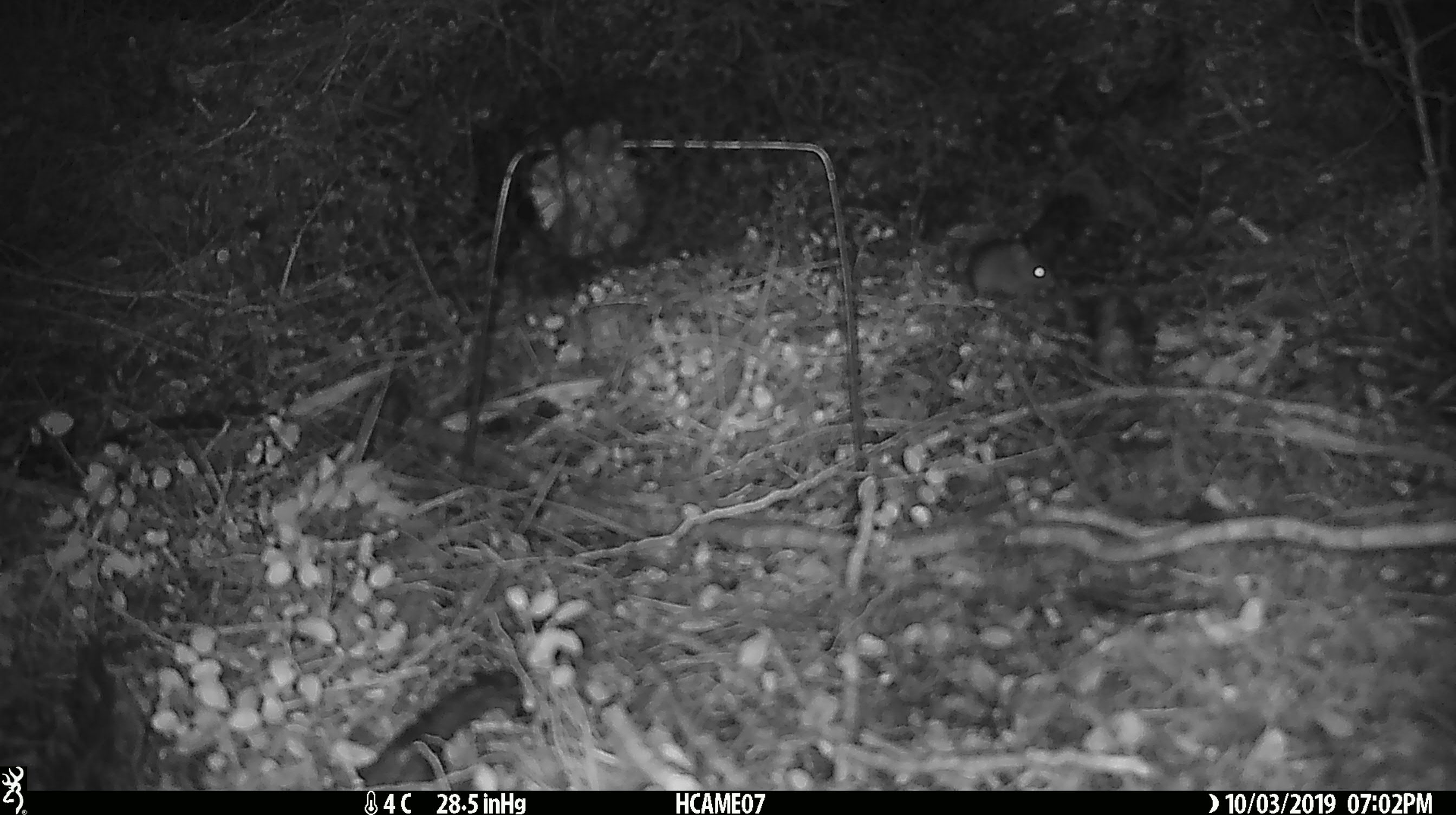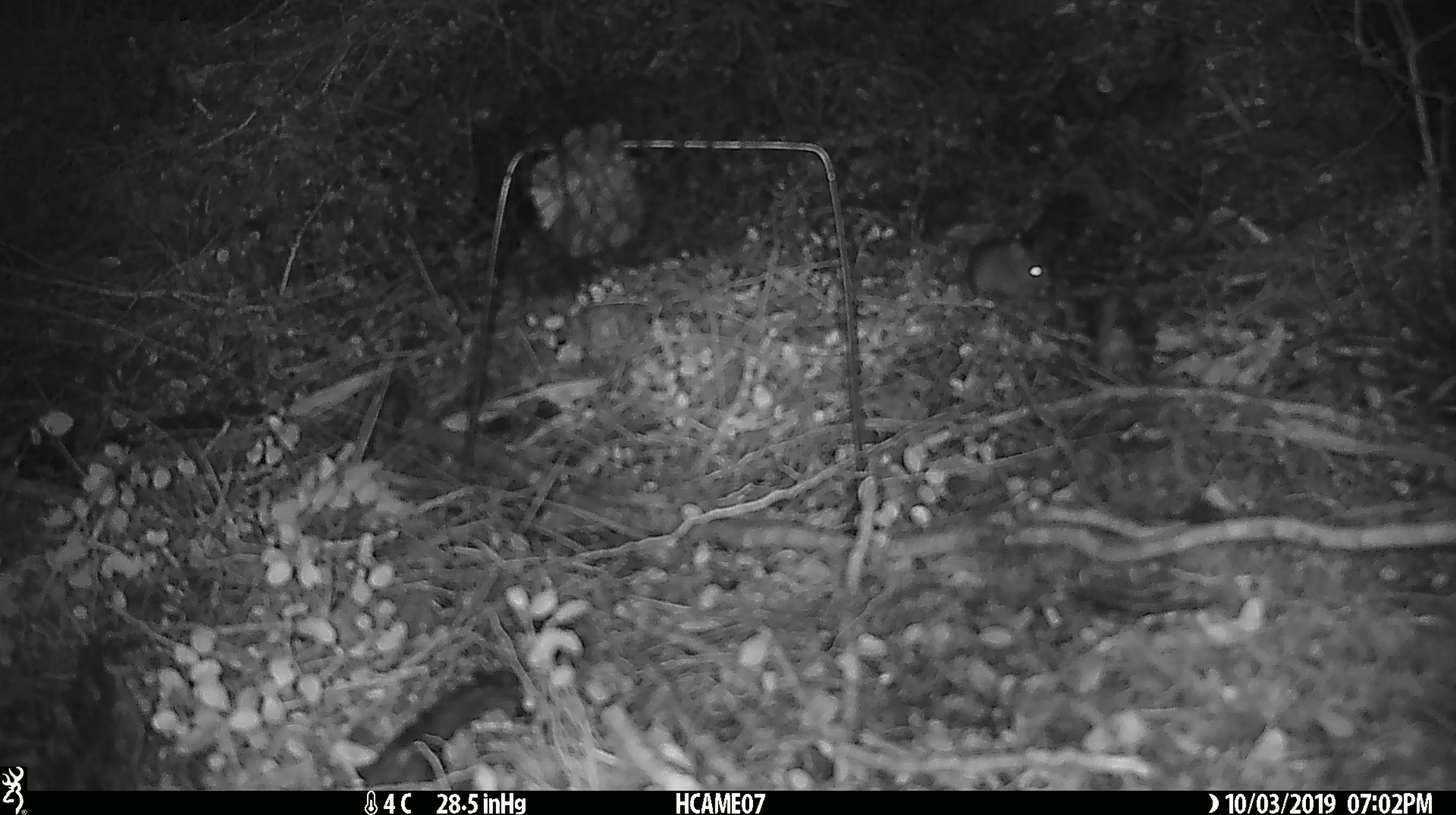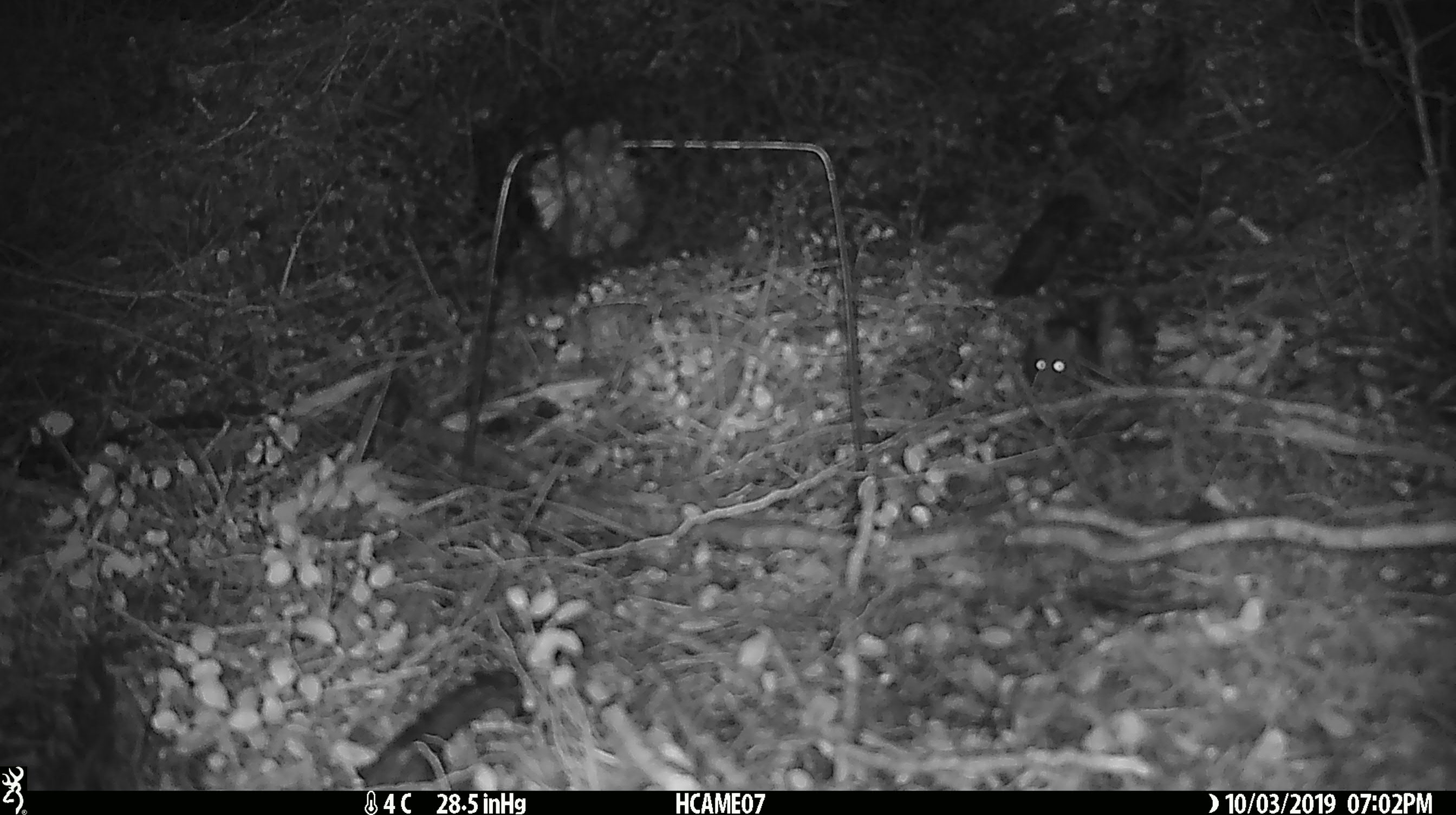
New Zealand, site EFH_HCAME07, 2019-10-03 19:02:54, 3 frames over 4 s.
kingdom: Animalia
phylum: Chordata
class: Mammalia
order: Rodentia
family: Muridae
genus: Mus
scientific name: Mus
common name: mouse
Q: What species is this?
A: Mouse (Mus).